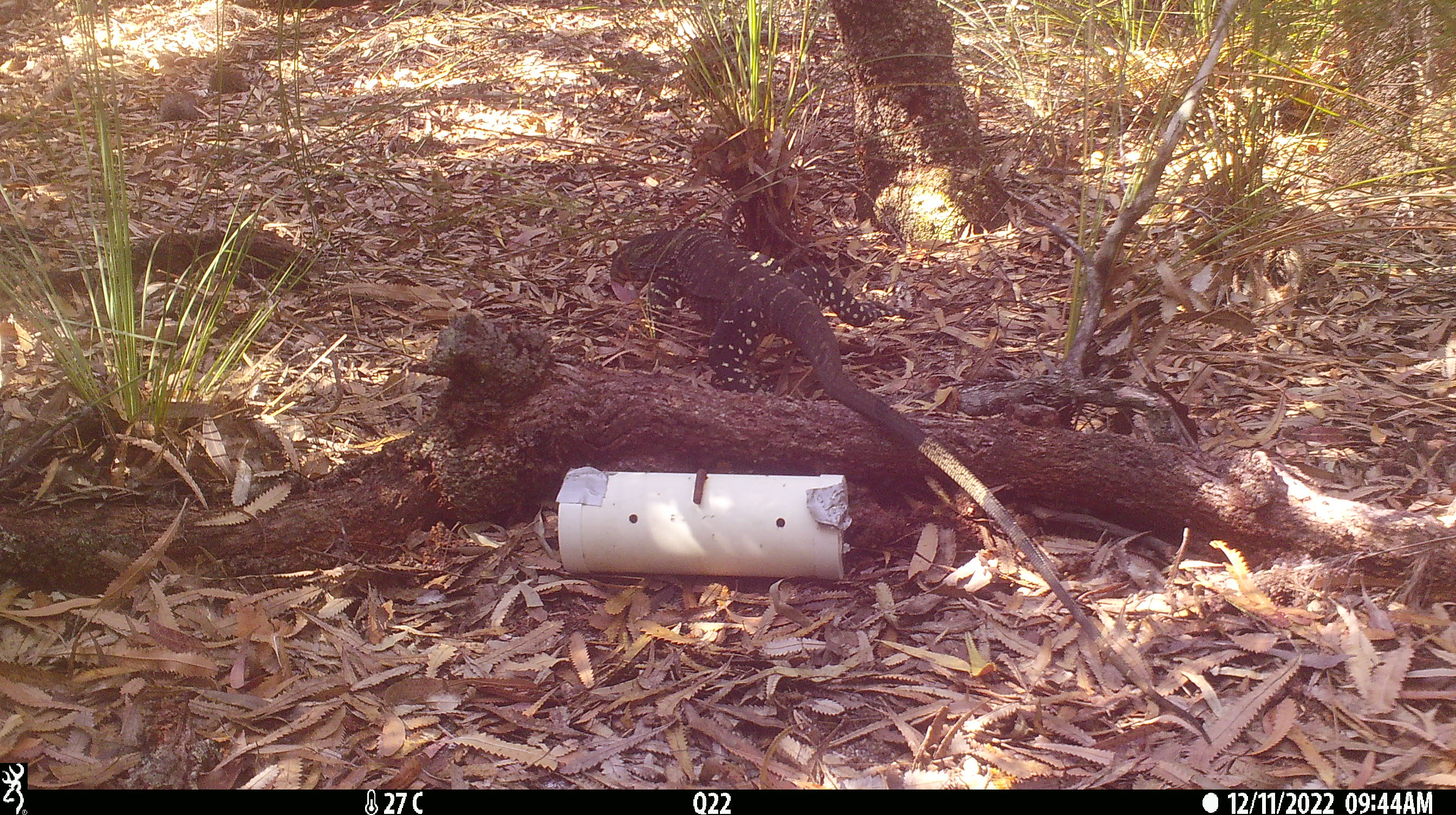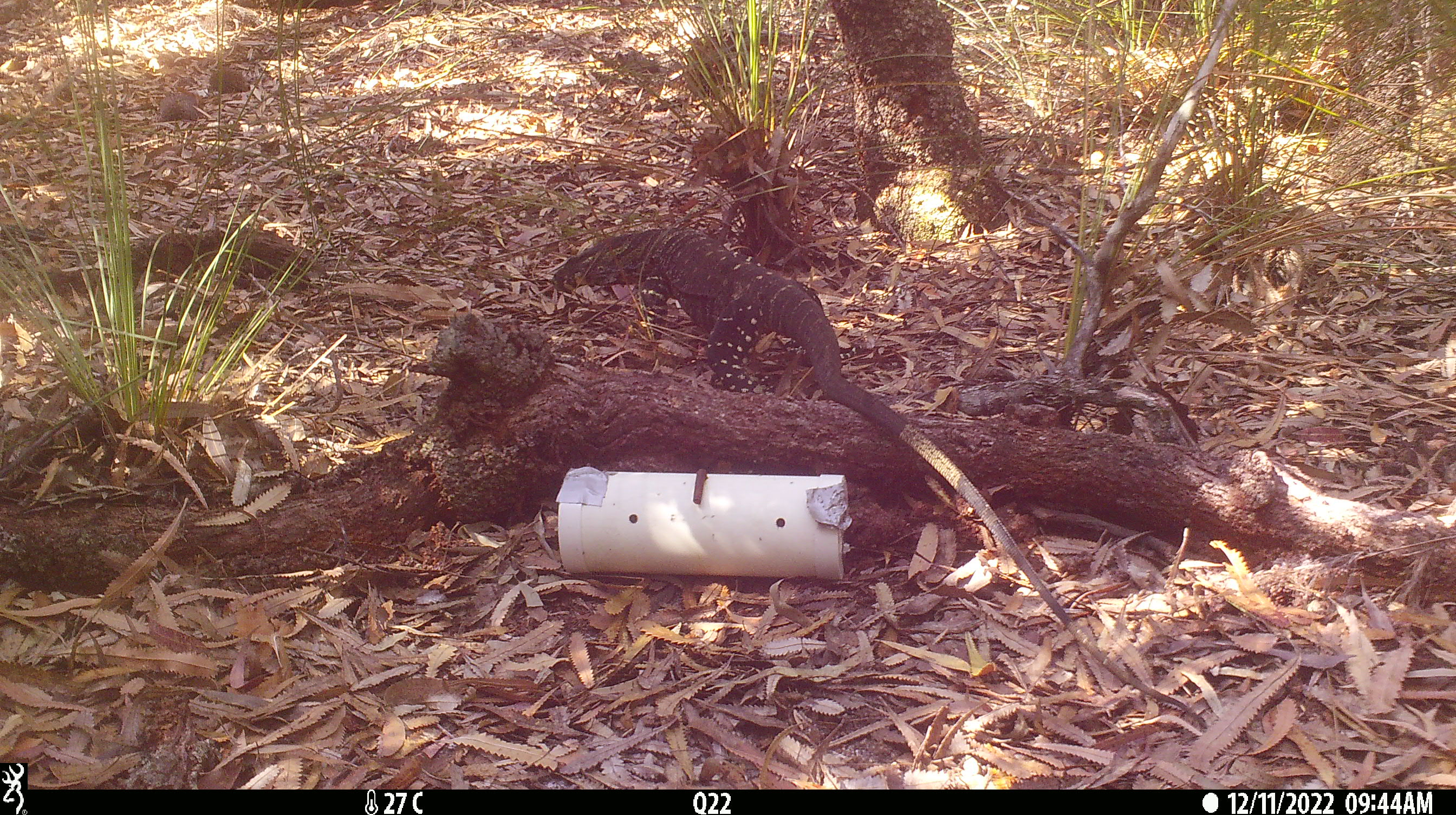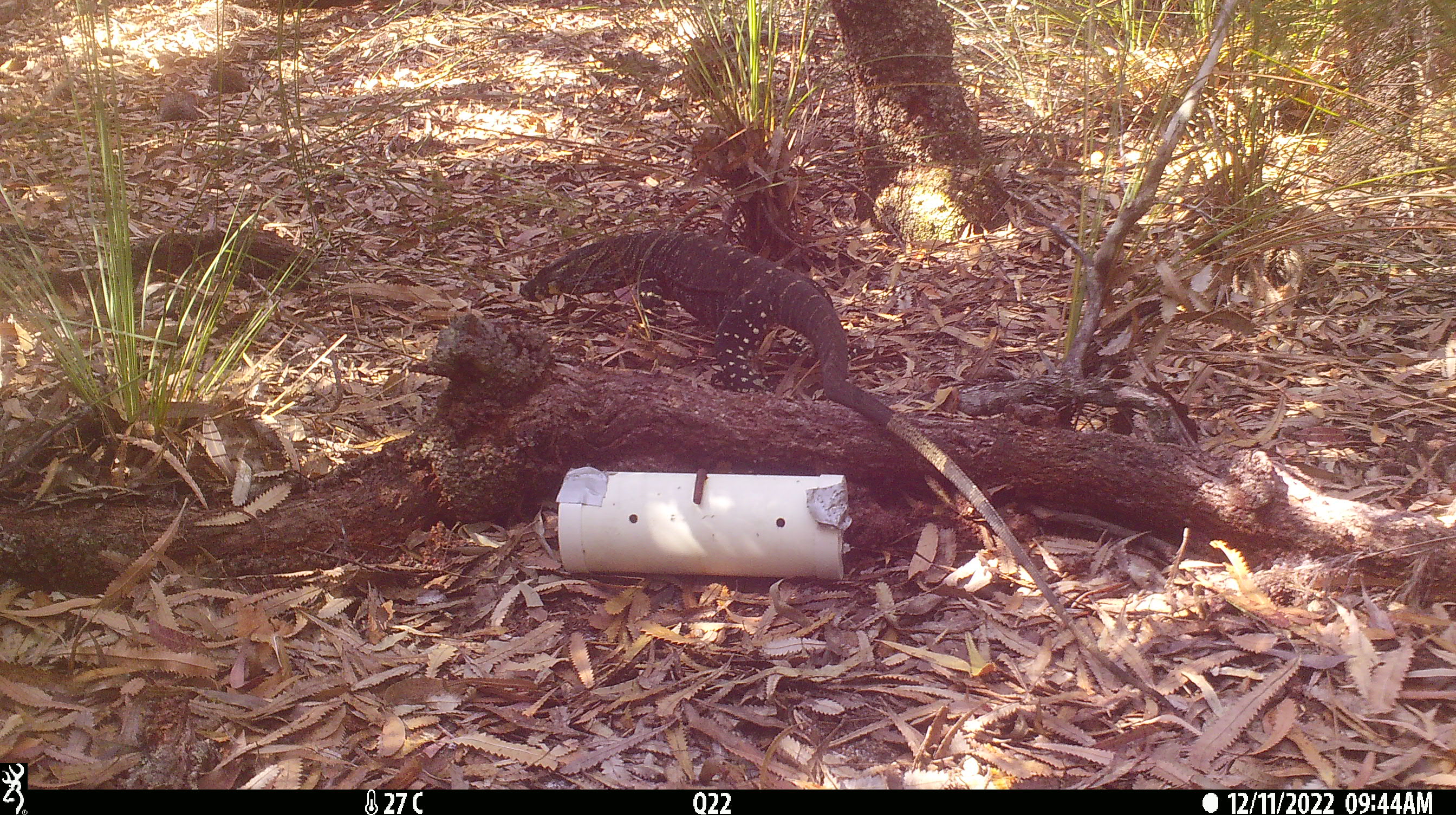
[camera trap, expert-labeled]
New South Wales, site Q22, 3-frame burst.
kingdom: Animalia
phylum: Chordata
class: Reptilia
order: Squamata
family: Varanidae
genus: Varanus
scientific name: Varanus varius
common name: lace monitor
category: goanna